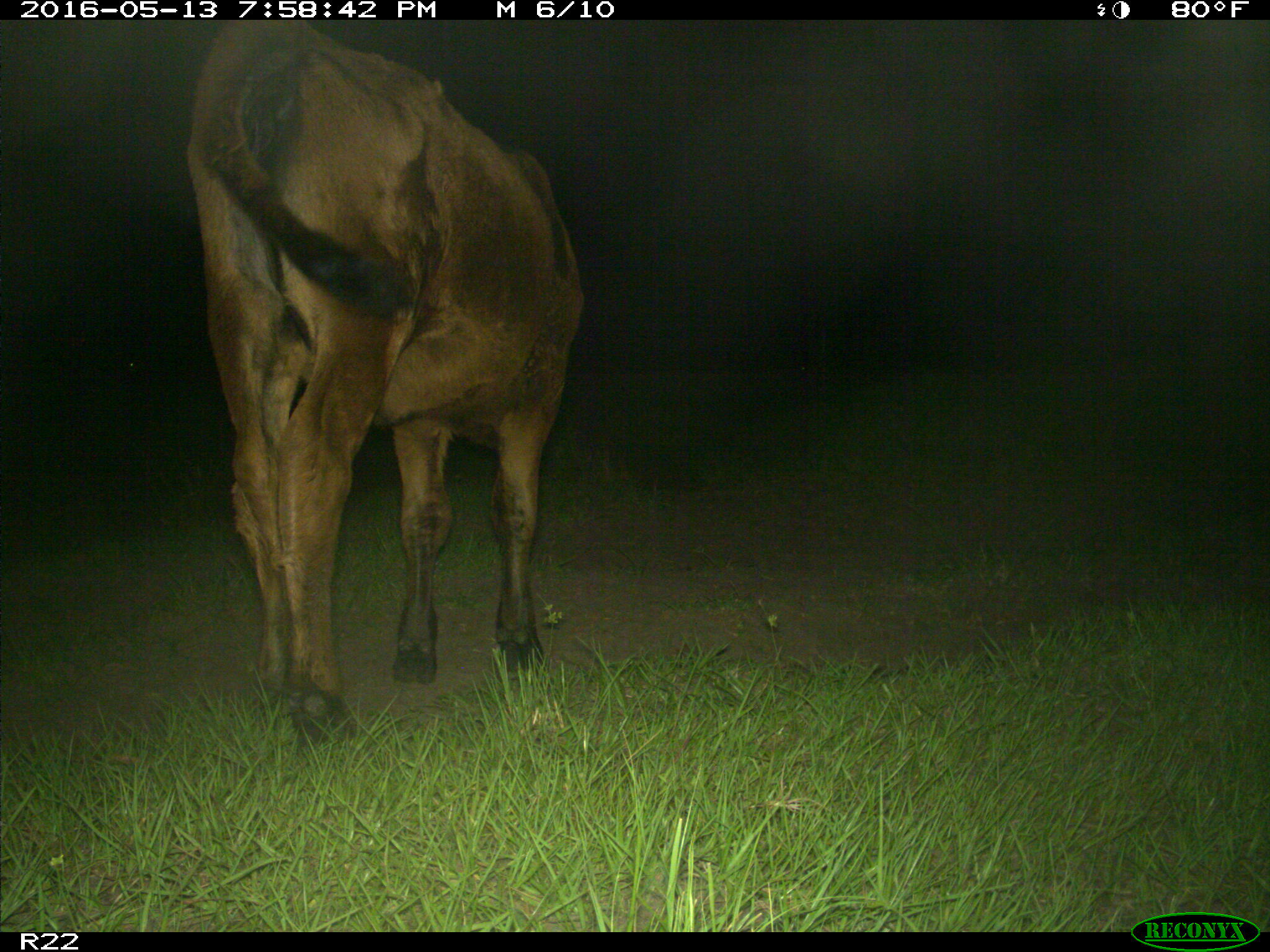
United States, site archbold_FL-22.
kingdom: Animalia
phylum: Chordata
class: Mammalia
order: Artiodactyla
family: Bovidae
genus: Bos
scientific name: Bos taurus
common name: domestic cow